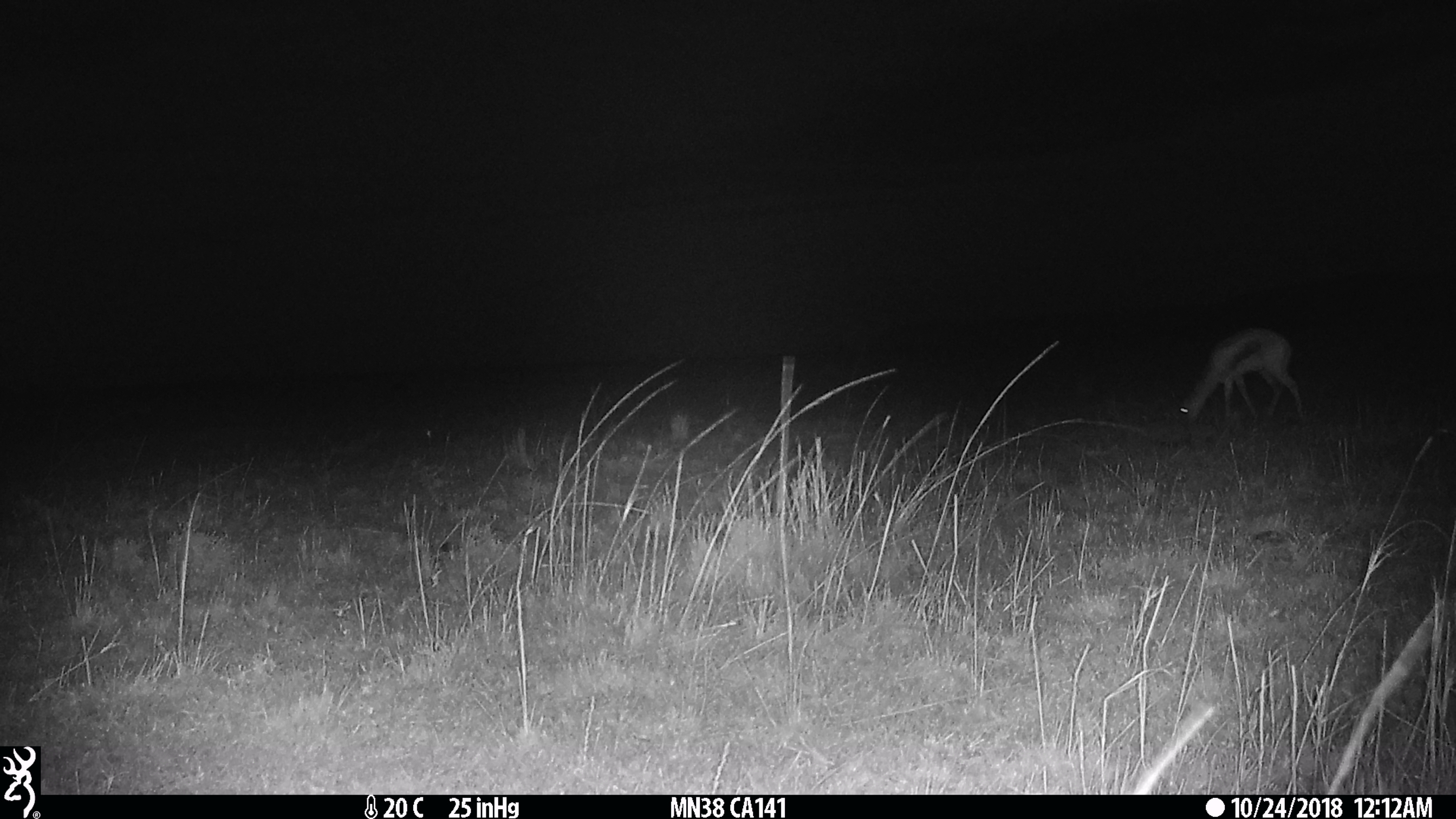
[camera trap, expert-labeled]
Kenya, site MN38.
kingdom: Animalia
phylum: Chordata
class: Mammalia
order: Artiodactyla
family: Bovidae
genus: Eudorcas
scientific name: Eudorcas thomsonii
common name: thomon's gazelle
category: gazelle thomsons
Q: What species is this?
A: Gazelle thomsons (thomon's gazelle) (Eudorcas thomsonii).